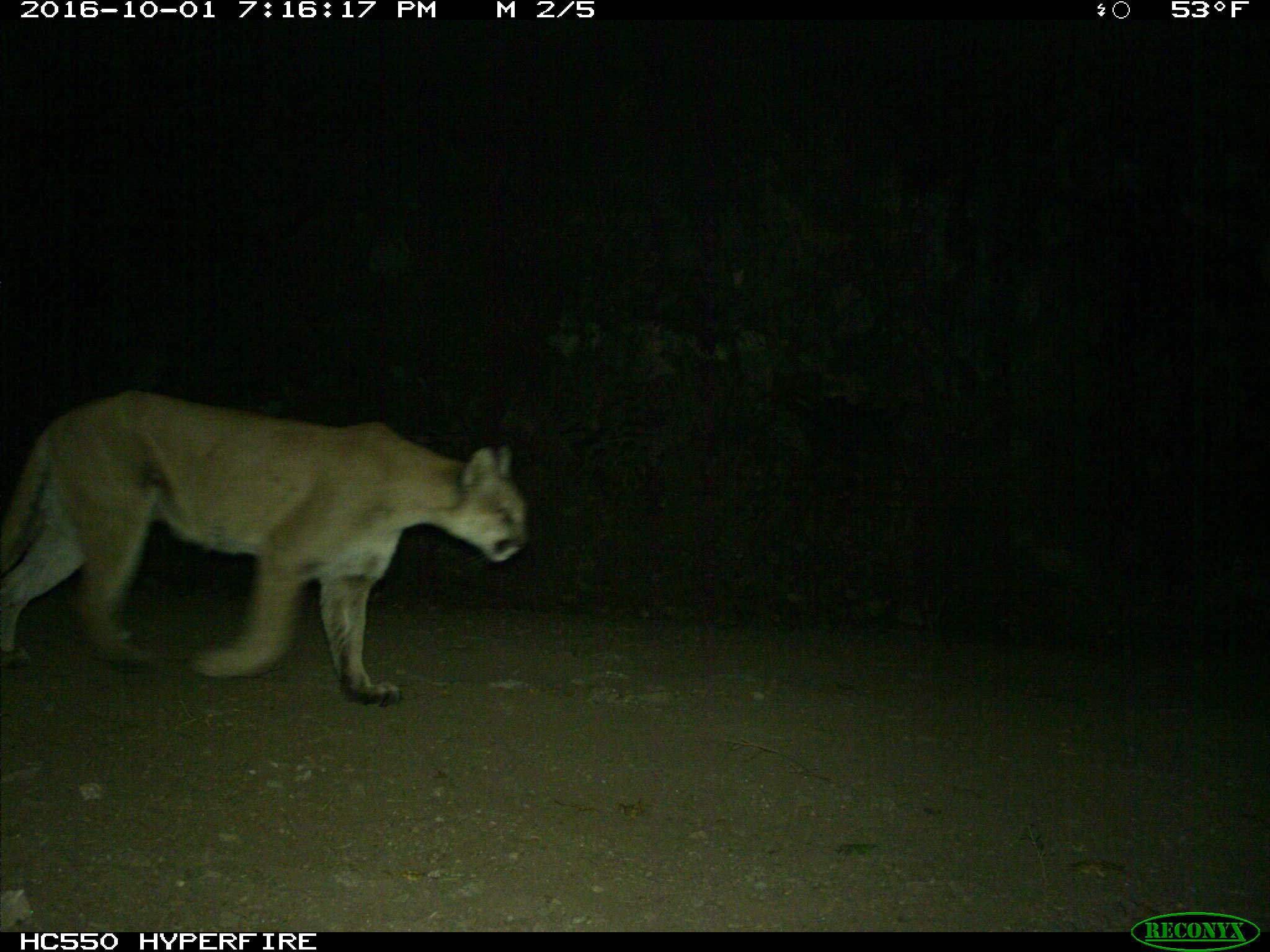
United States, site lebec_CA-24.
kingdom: Animalia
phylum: Chordata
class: Mammalia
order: Carnivora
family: Felidae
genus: Puma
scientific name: Puma concolor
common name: mountain lion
Puma concolor (mountain lion).